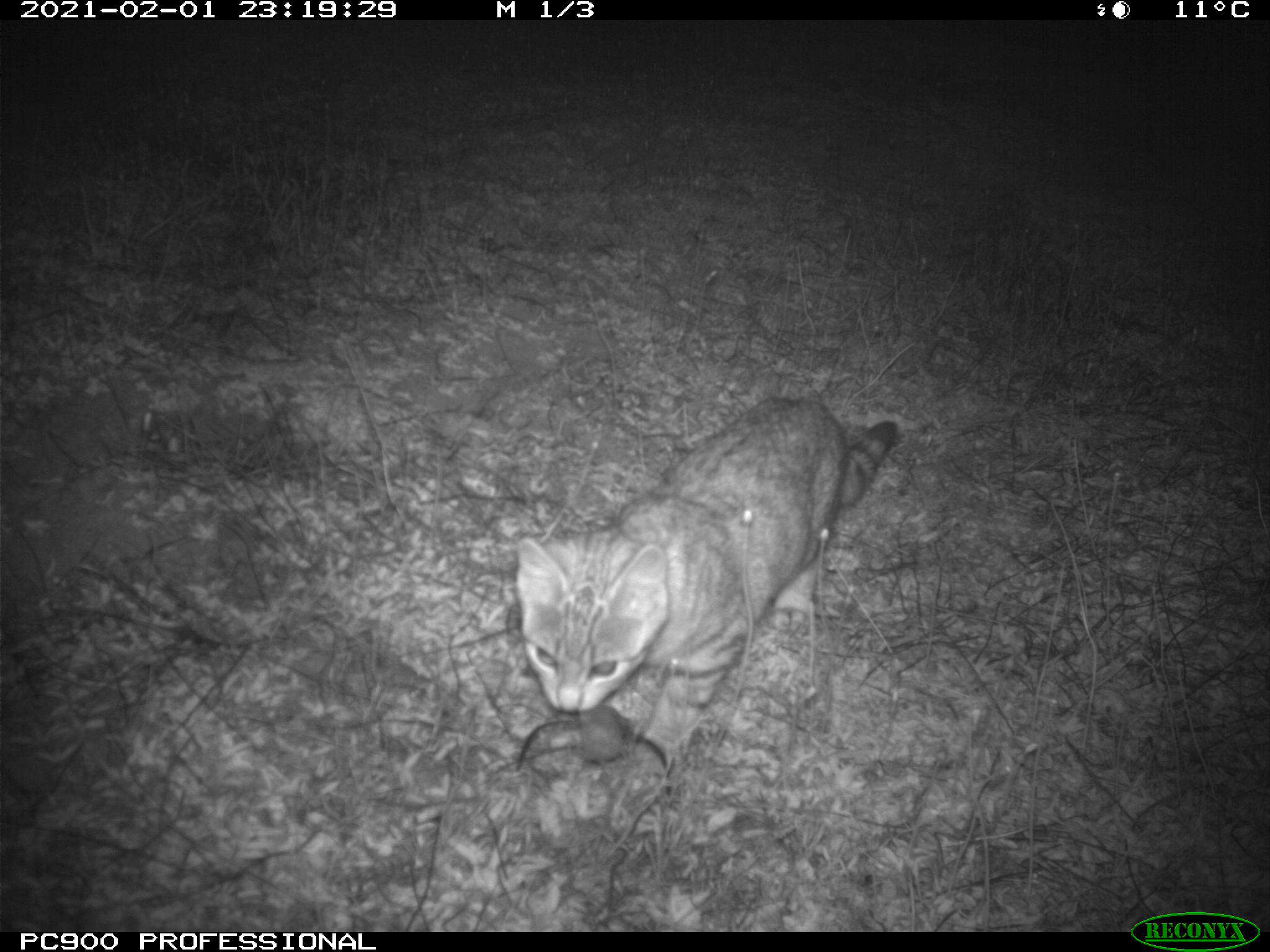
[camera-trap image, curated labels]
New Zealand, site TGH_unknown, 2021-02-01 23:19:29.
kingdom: Animalia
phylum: Chordata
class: Mammalia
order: Carnivora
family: Felidae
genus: Felis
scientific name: Felis catus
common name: domestic cat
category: cat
Cat (domestic cat) (Felis catus).